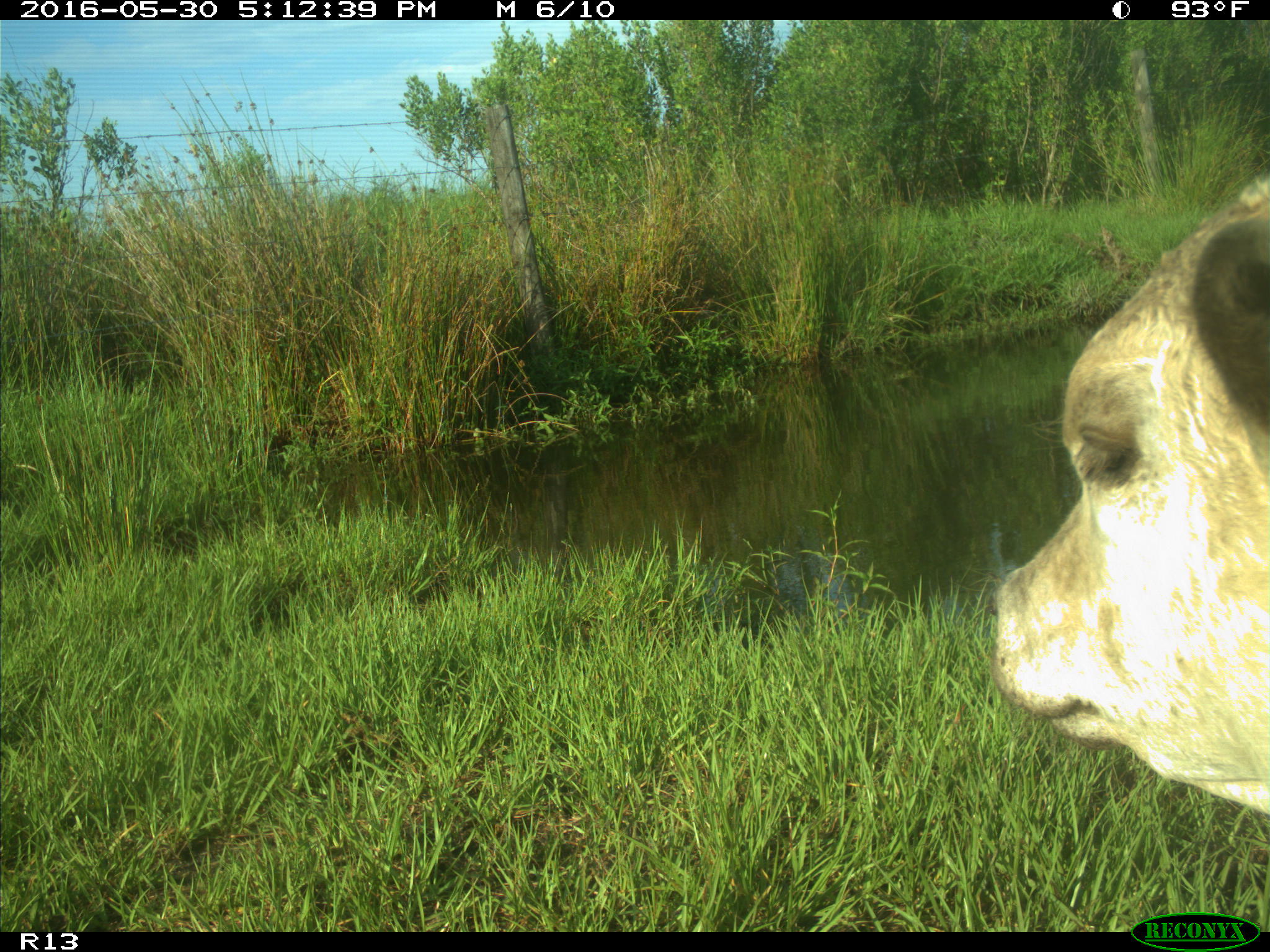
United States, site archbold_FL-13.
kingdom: Animalia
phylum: Chordata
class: Mammalia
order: Artiodactyla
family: Bovidae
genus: Bos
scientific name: Bos taurus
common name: domestic cow